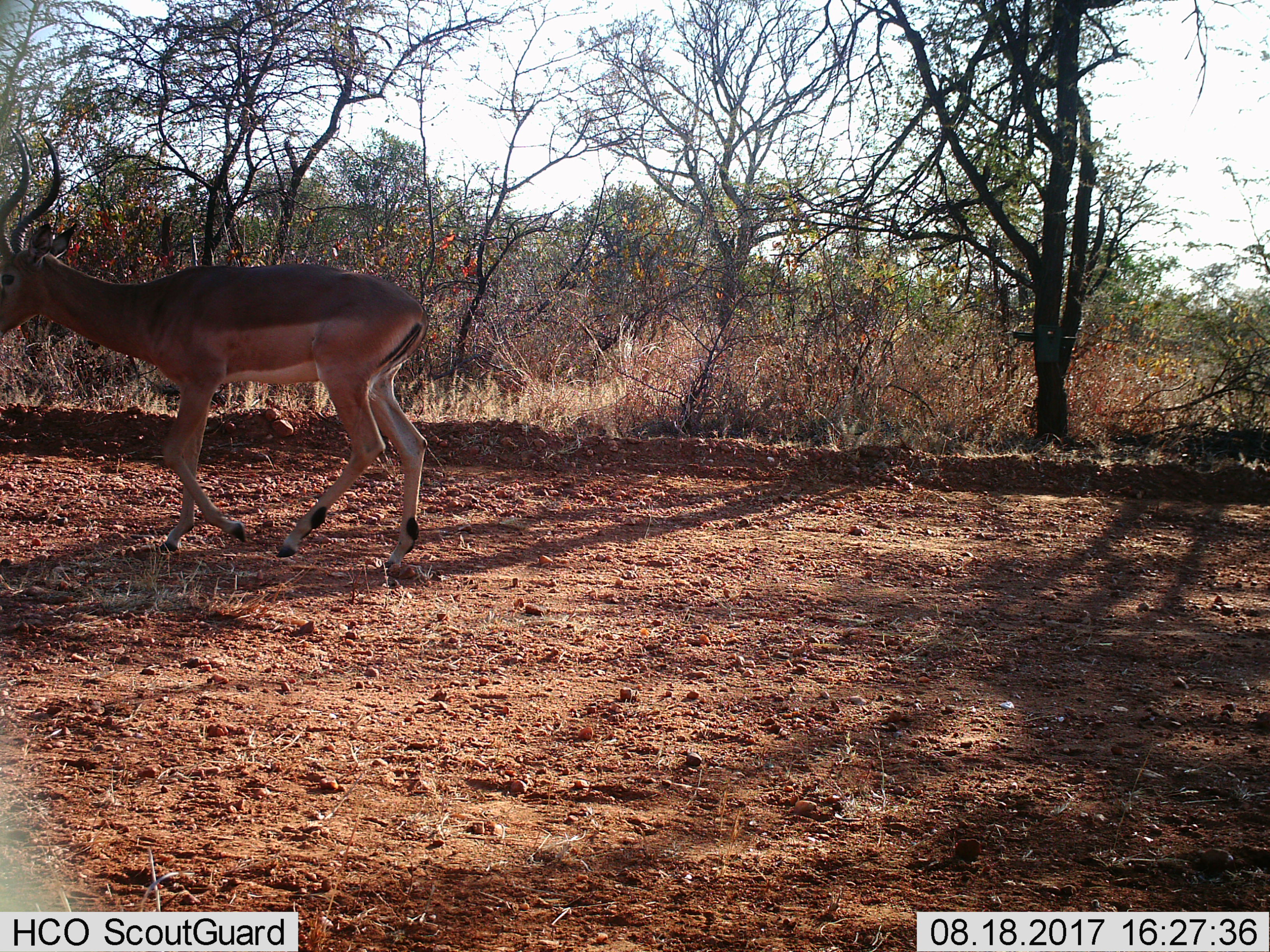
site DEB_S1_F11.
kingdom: Animalia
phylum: Chordata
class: Mammalia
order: Artiodactyla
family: Bovidae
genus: Aepyceros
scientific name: Aepyceros melampus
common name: impala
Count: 1.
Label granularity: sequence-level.